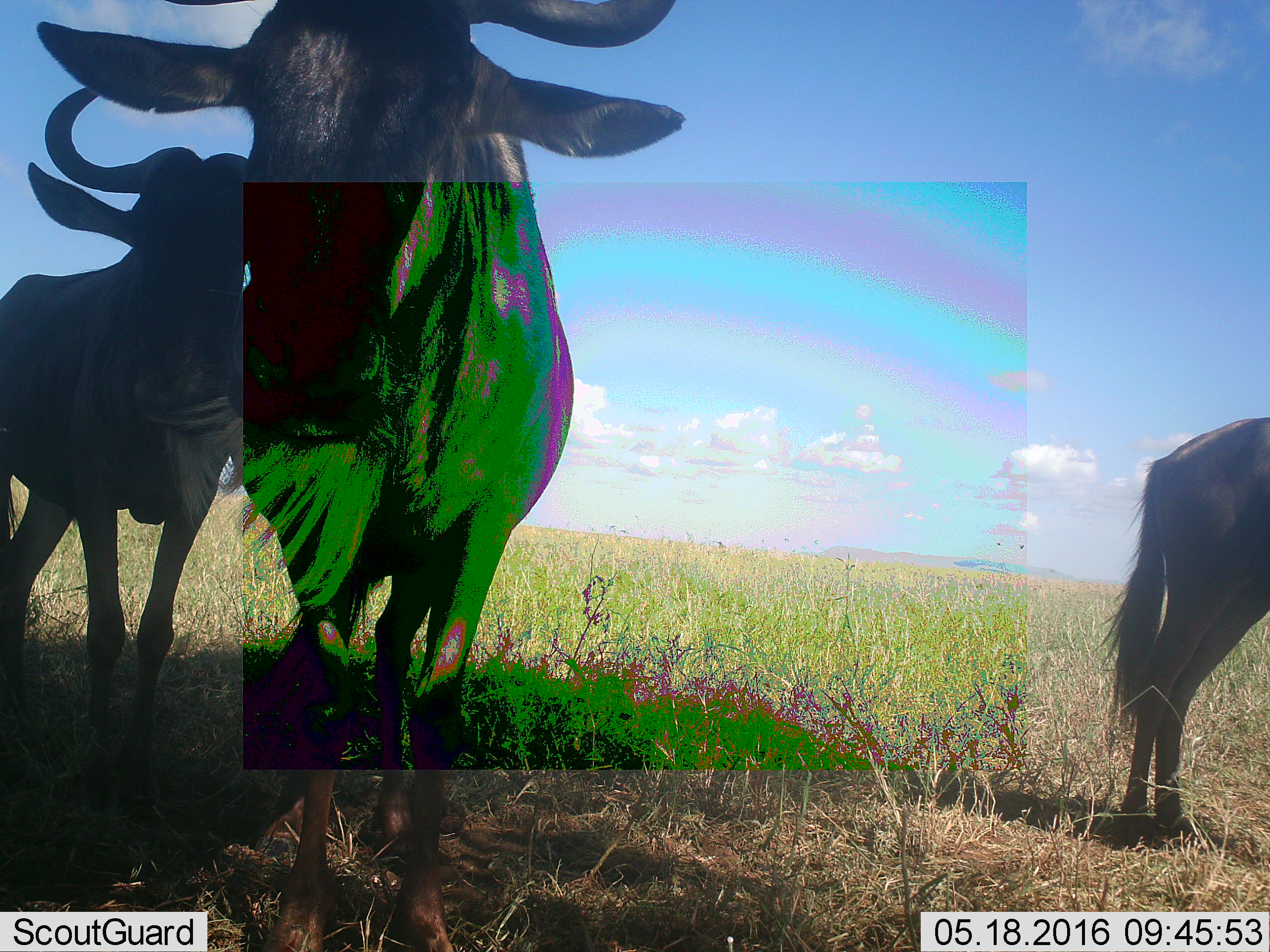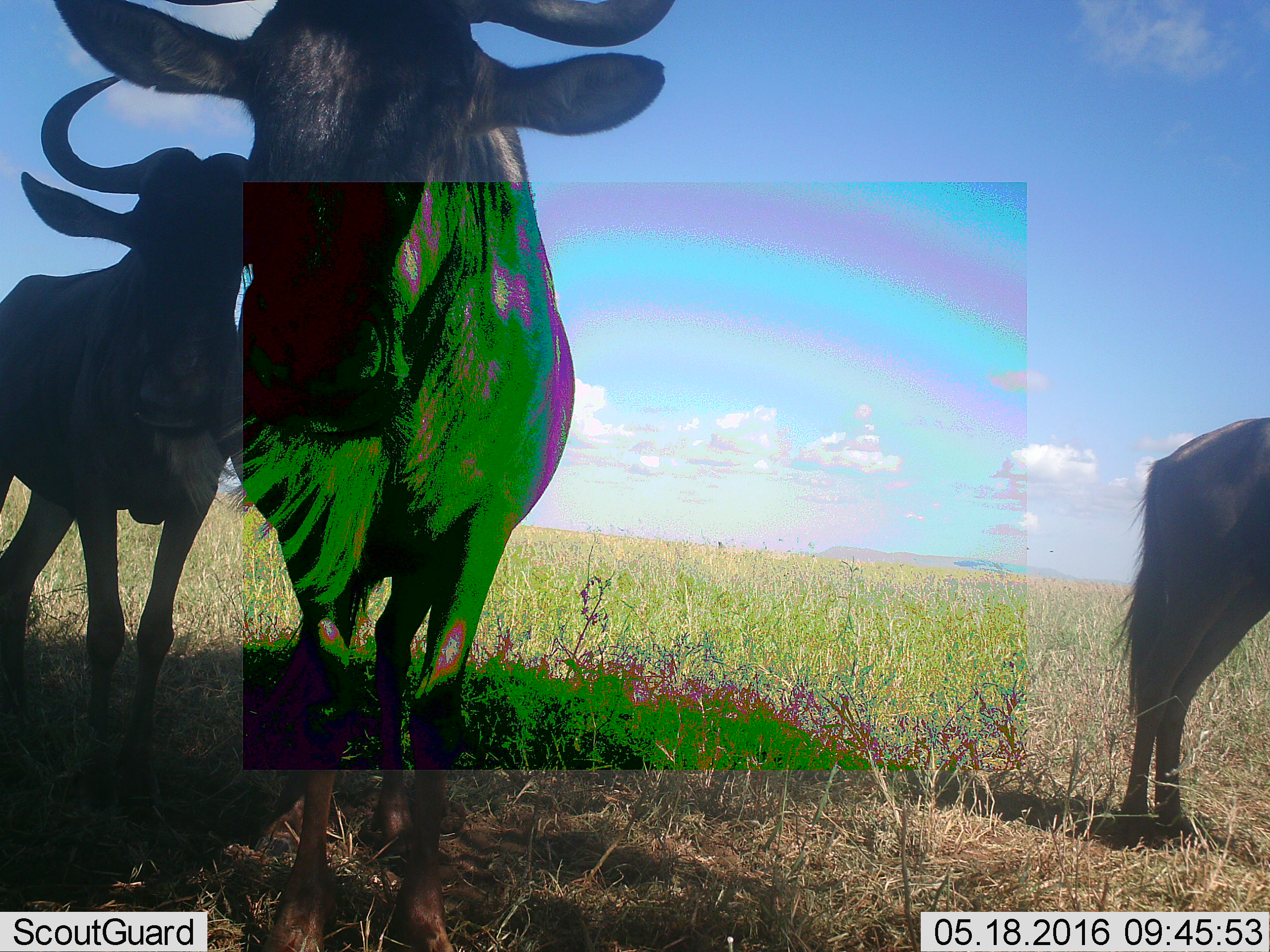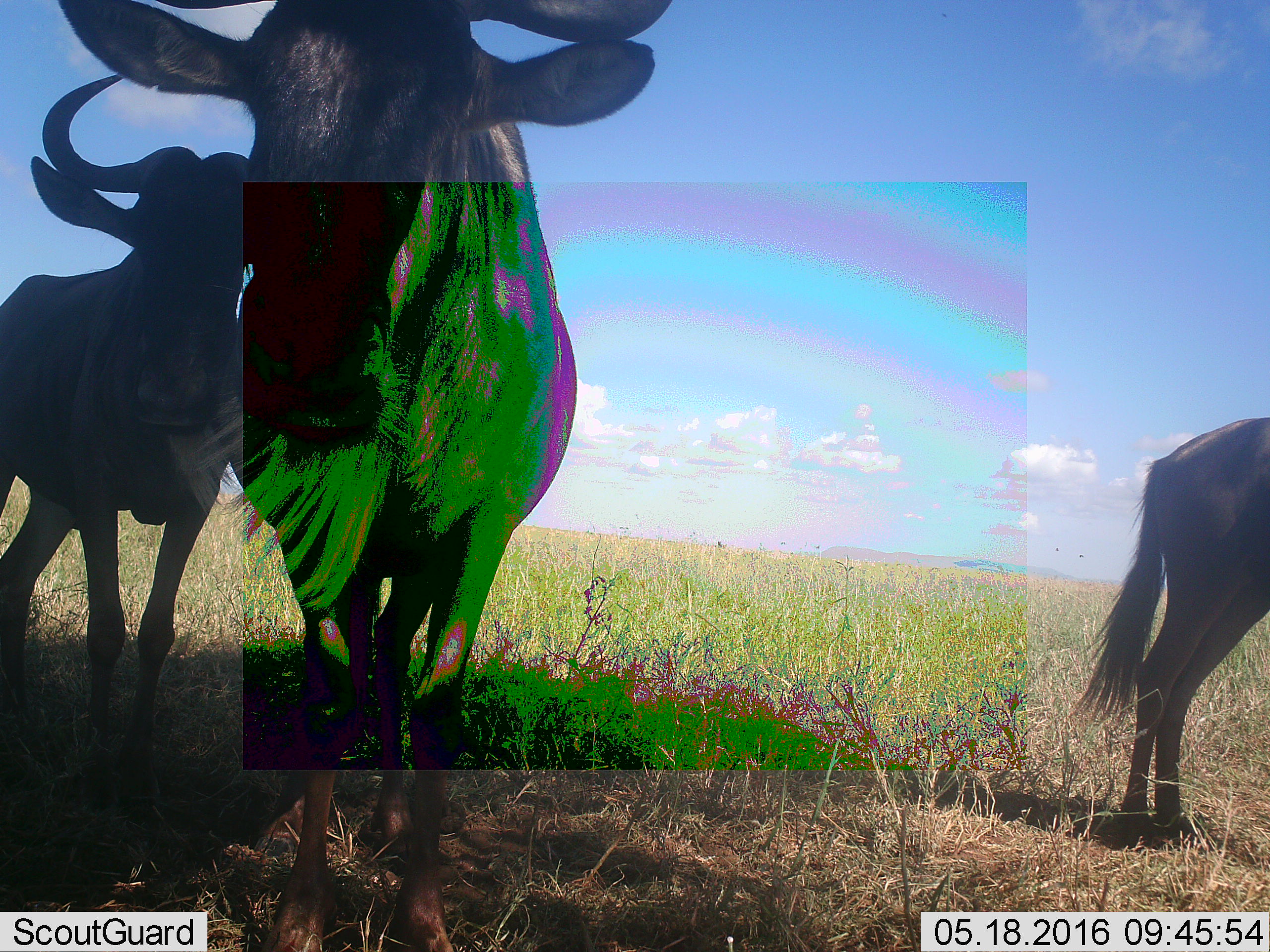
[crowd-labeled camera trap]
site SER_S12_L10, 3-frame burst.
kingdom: Animalia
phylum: Chordata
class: Mammalia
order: Artiodactyla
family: Bovidae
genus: Connochaetes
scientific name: Connochaetes taurinus taurinus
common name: blue wildebeest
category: wildebeestblue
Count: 3.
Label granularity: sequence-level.